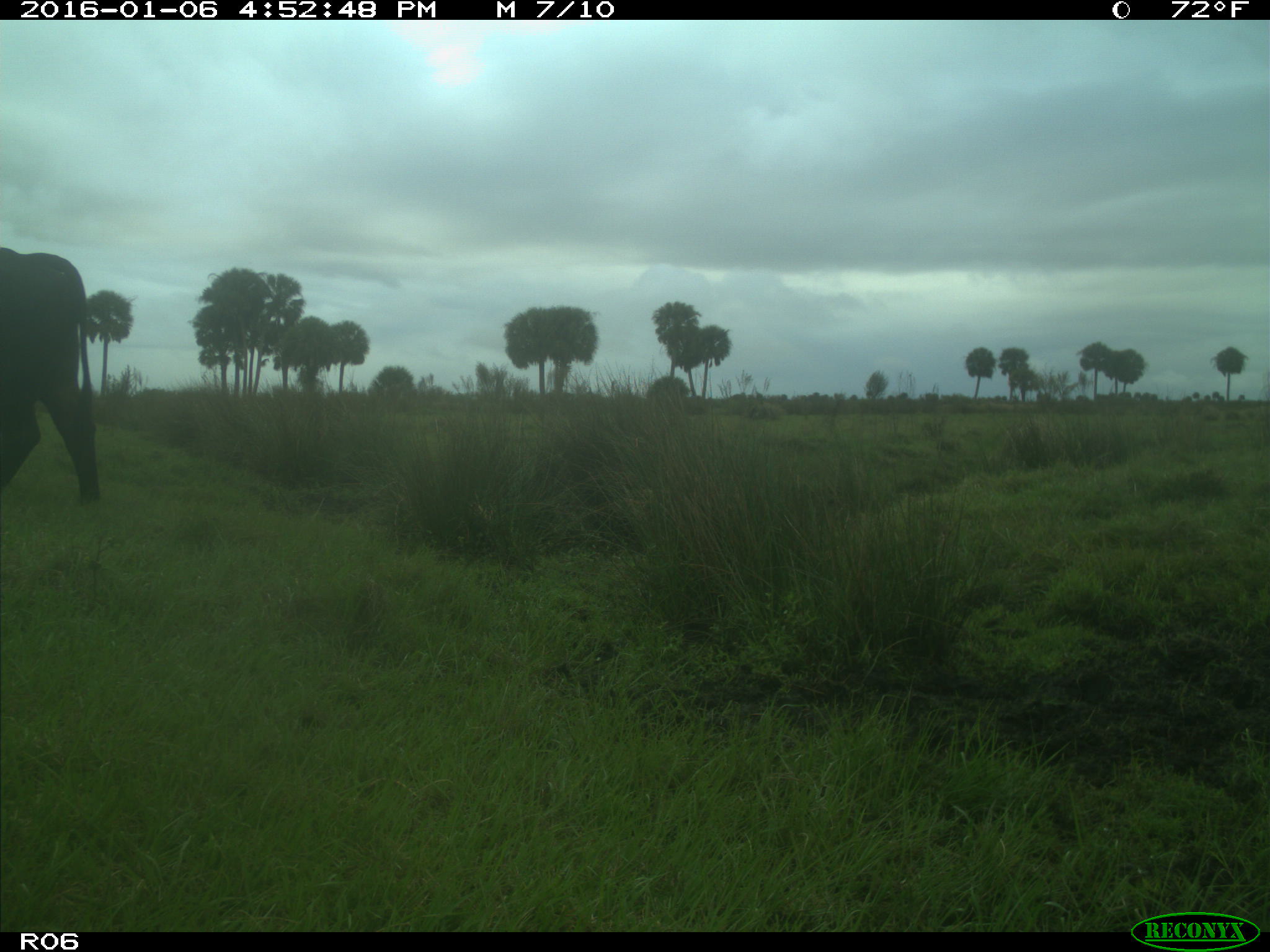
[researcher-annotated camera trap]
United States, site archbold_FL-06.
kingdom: Animalia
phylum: Chordata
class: Mammalia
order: Artiodactyla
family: Bovidae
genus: Bos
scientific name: Bos taurus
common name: domestic cow